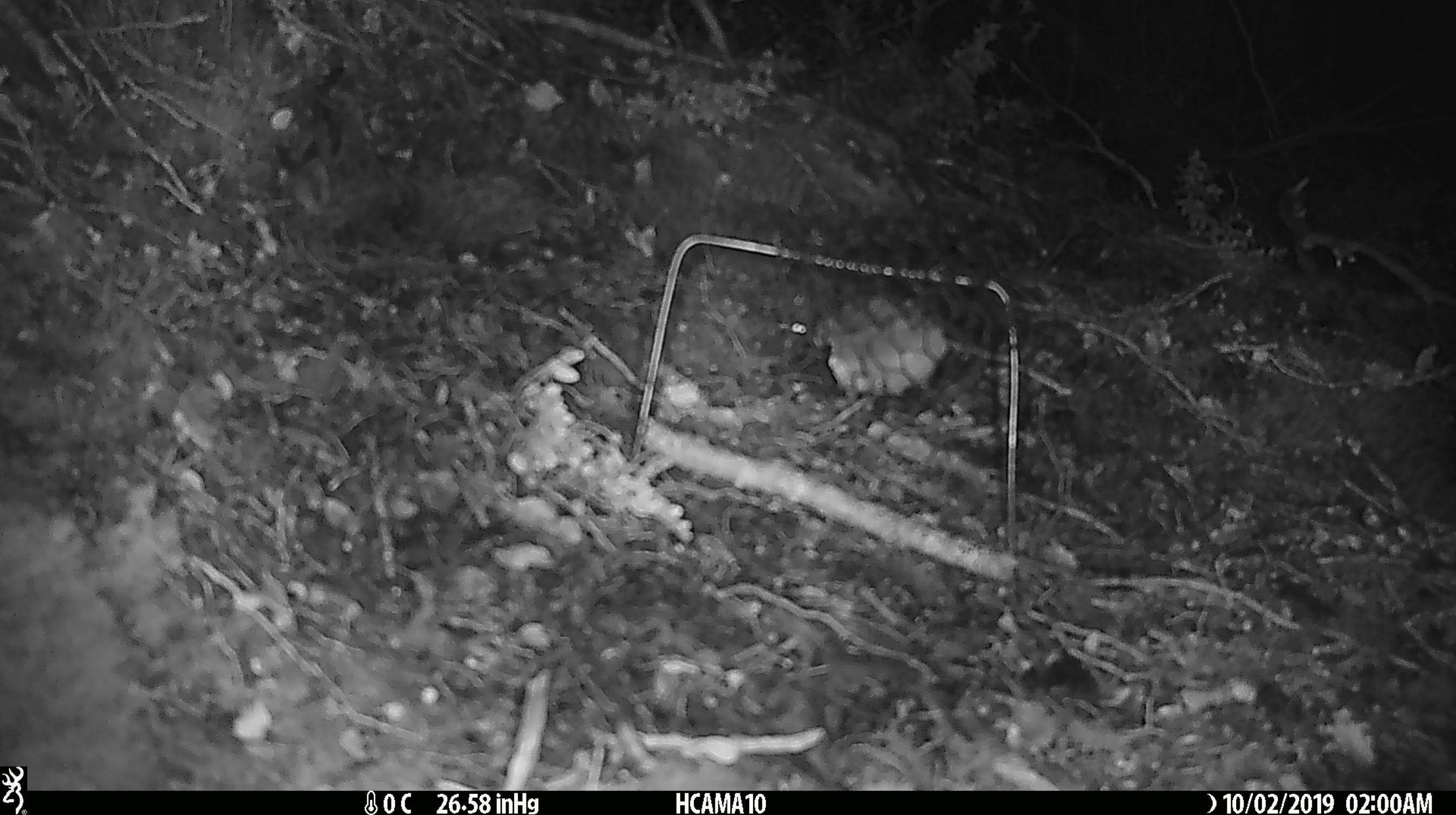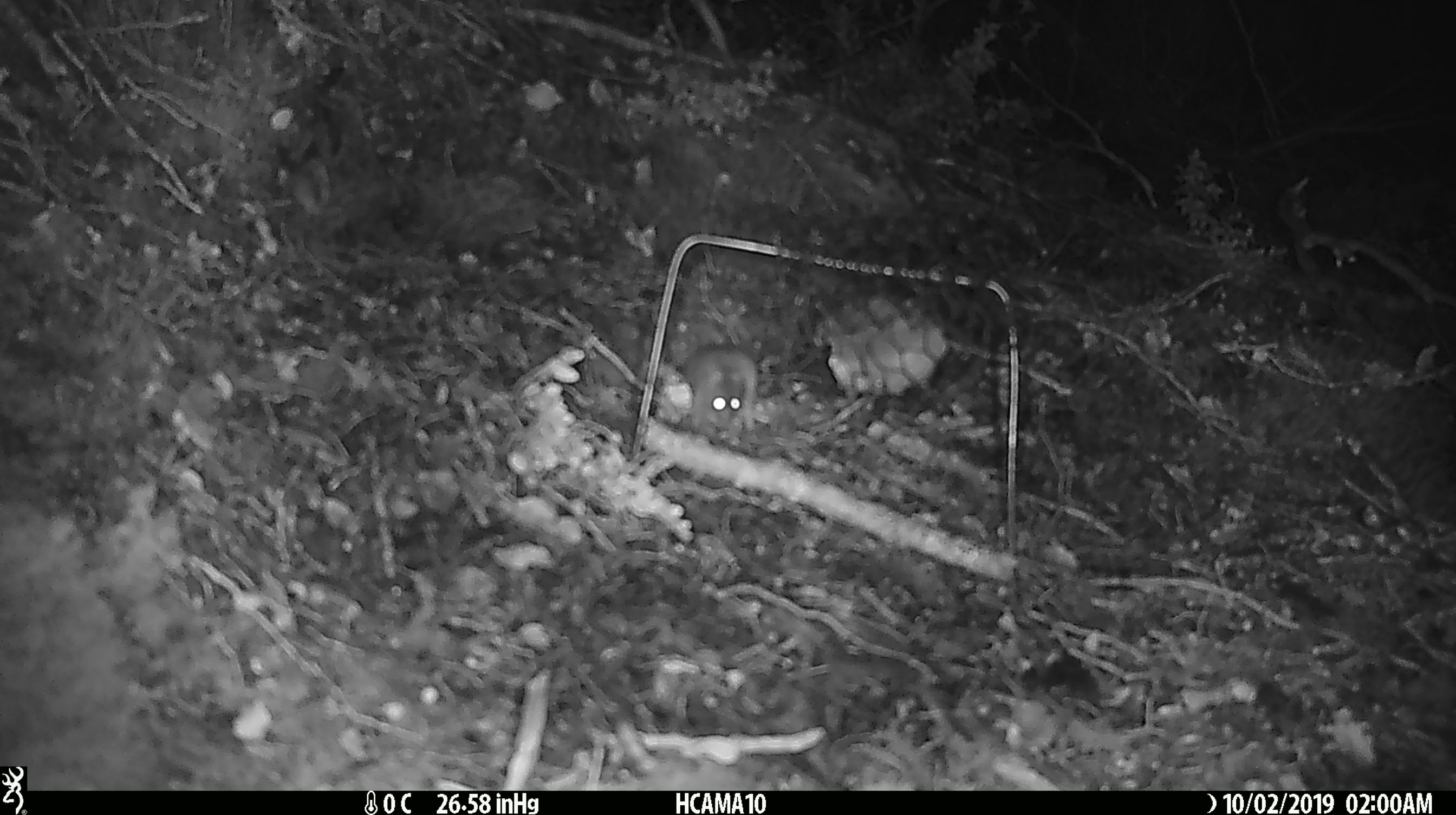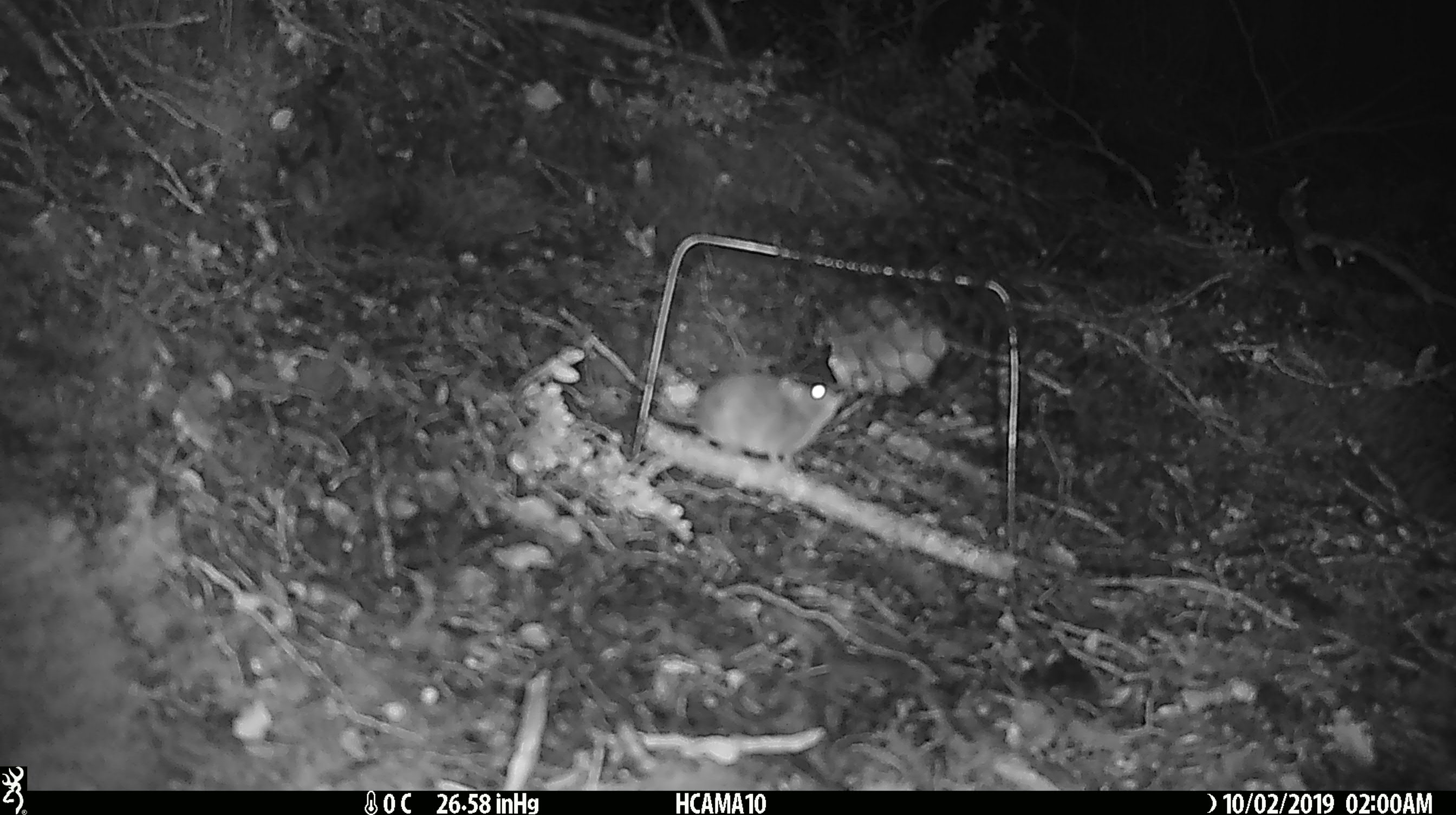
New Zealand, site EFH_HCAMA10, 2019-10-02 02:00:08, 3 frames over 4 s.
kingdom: Animalia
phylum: Chordata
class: Mammalia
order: Rodentia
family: Muridae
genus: Mus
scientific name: Mus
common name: mouse